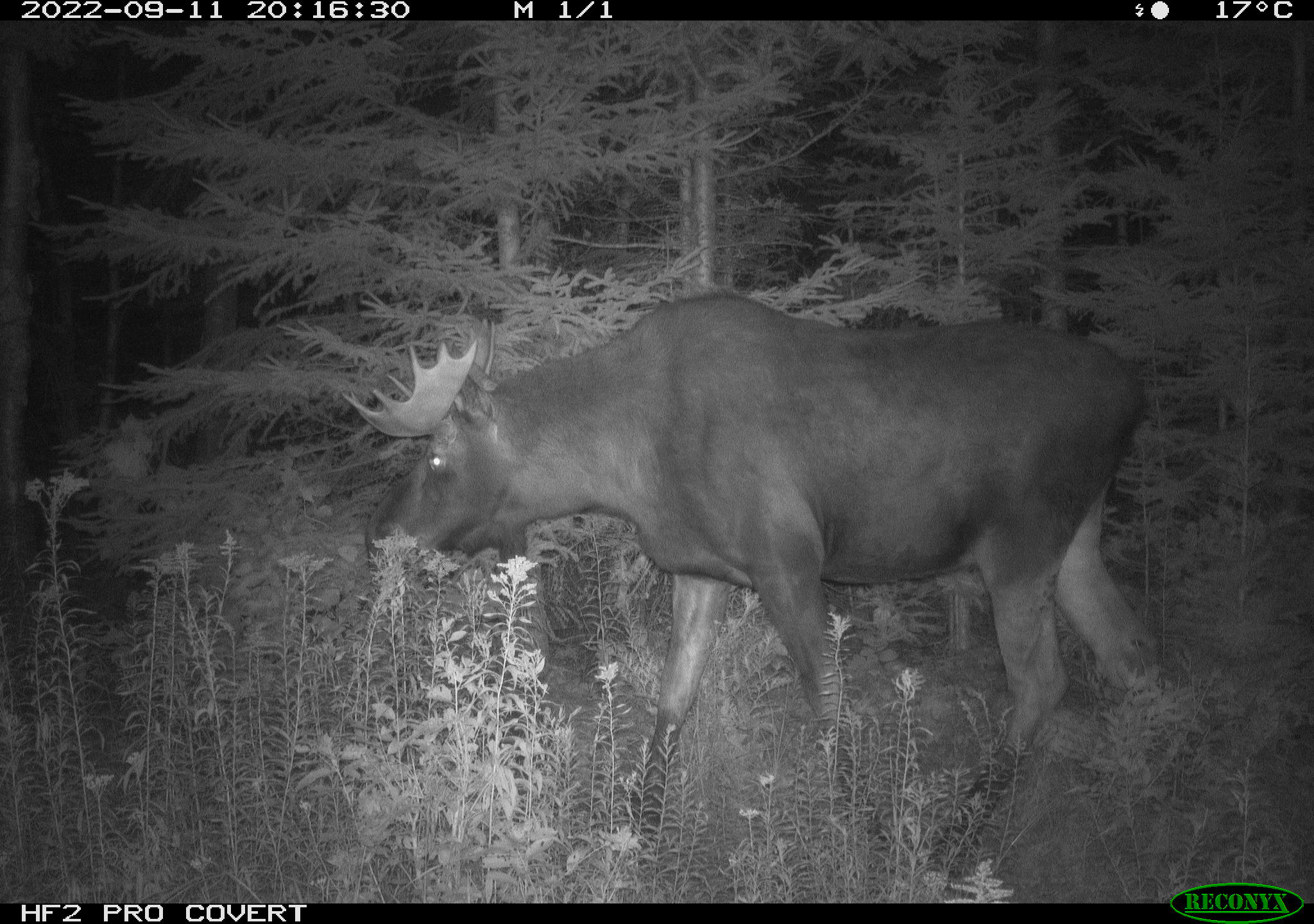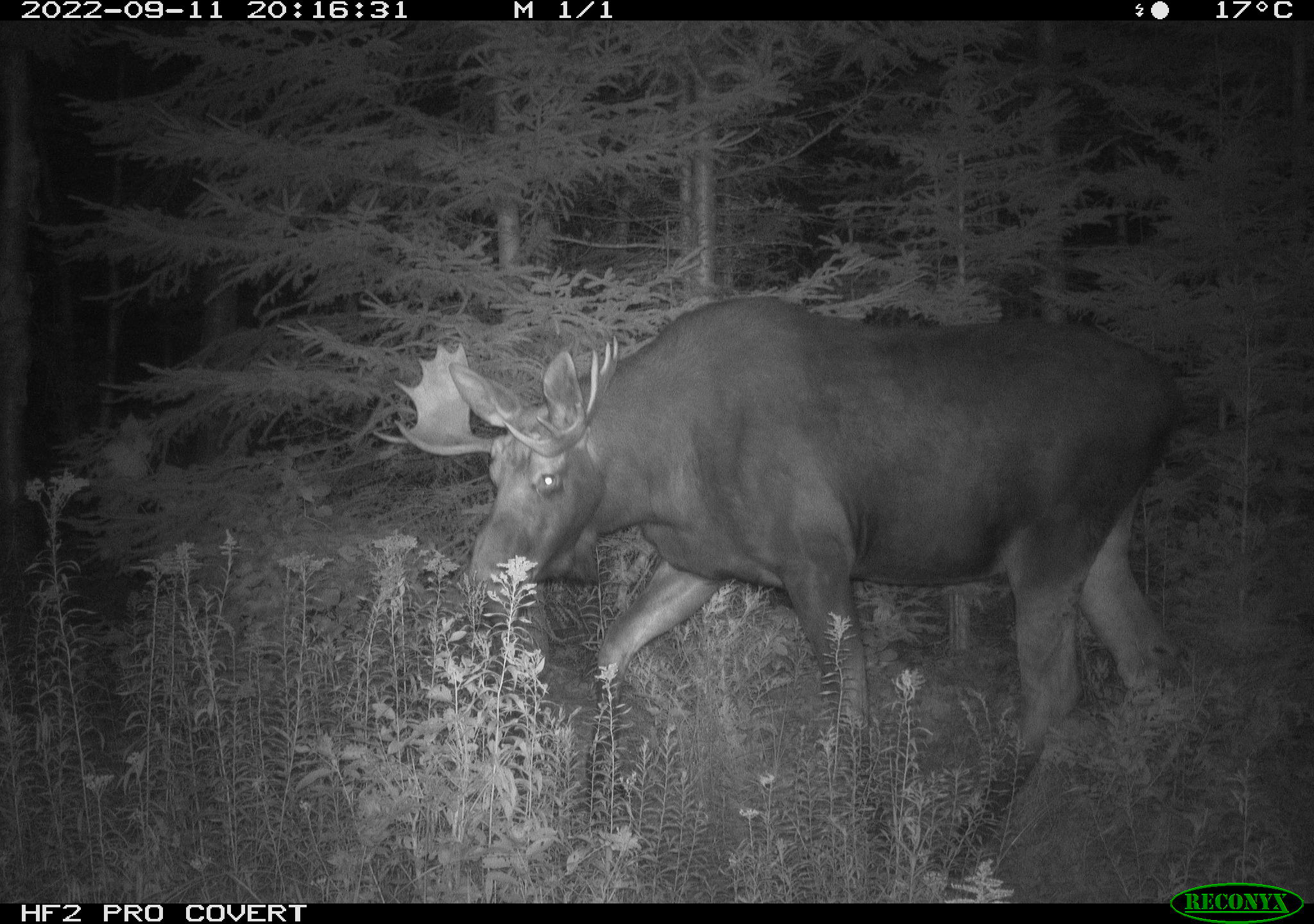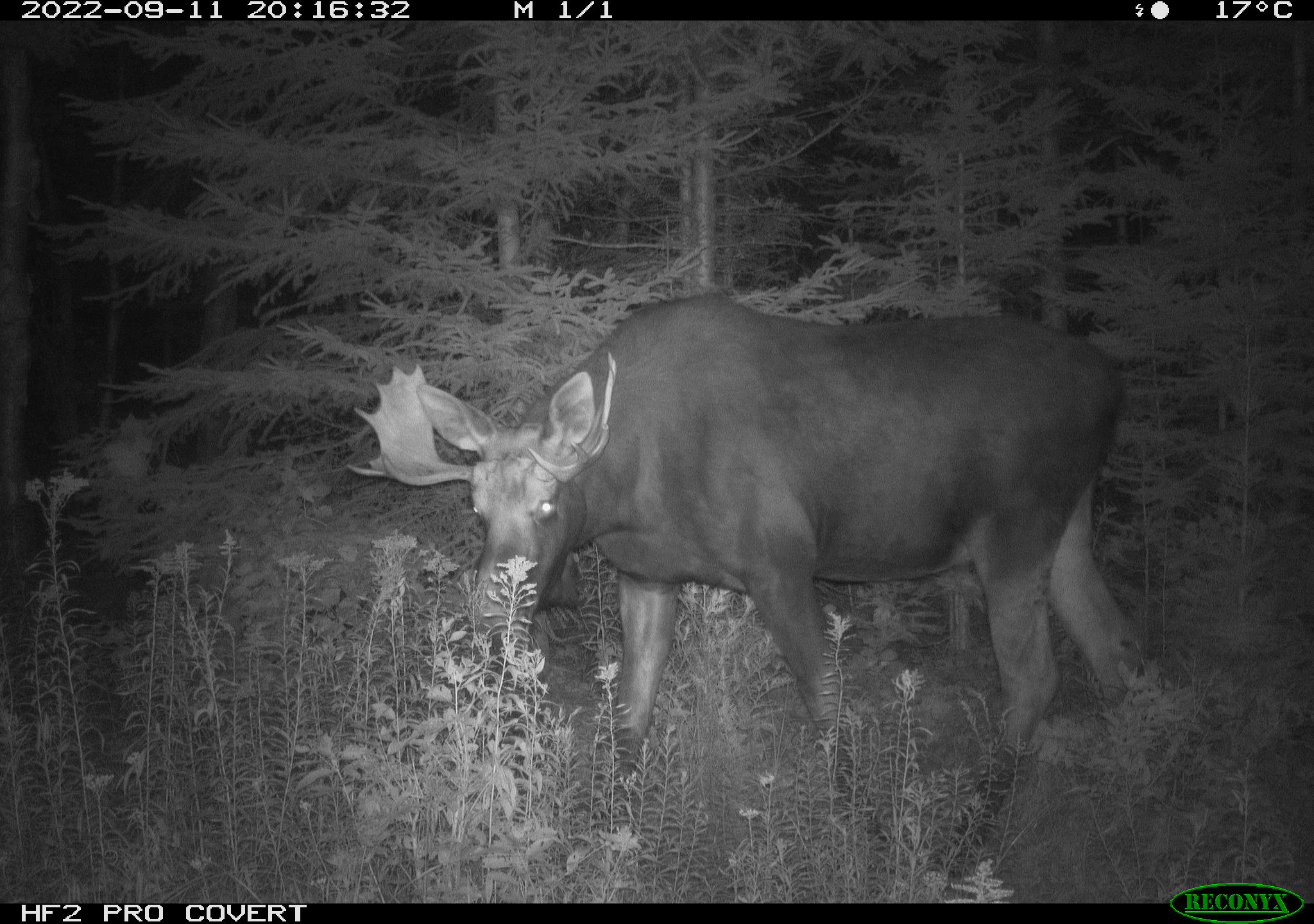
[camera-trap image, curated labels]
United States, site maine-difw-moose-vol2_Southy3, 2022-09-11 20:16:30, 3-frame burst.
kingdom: Animalia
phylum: Chordata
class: Mammalia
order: Artiodactyla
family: Cervidae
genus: Alces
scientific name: Alces alces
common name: moose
Moose (Alces alces).